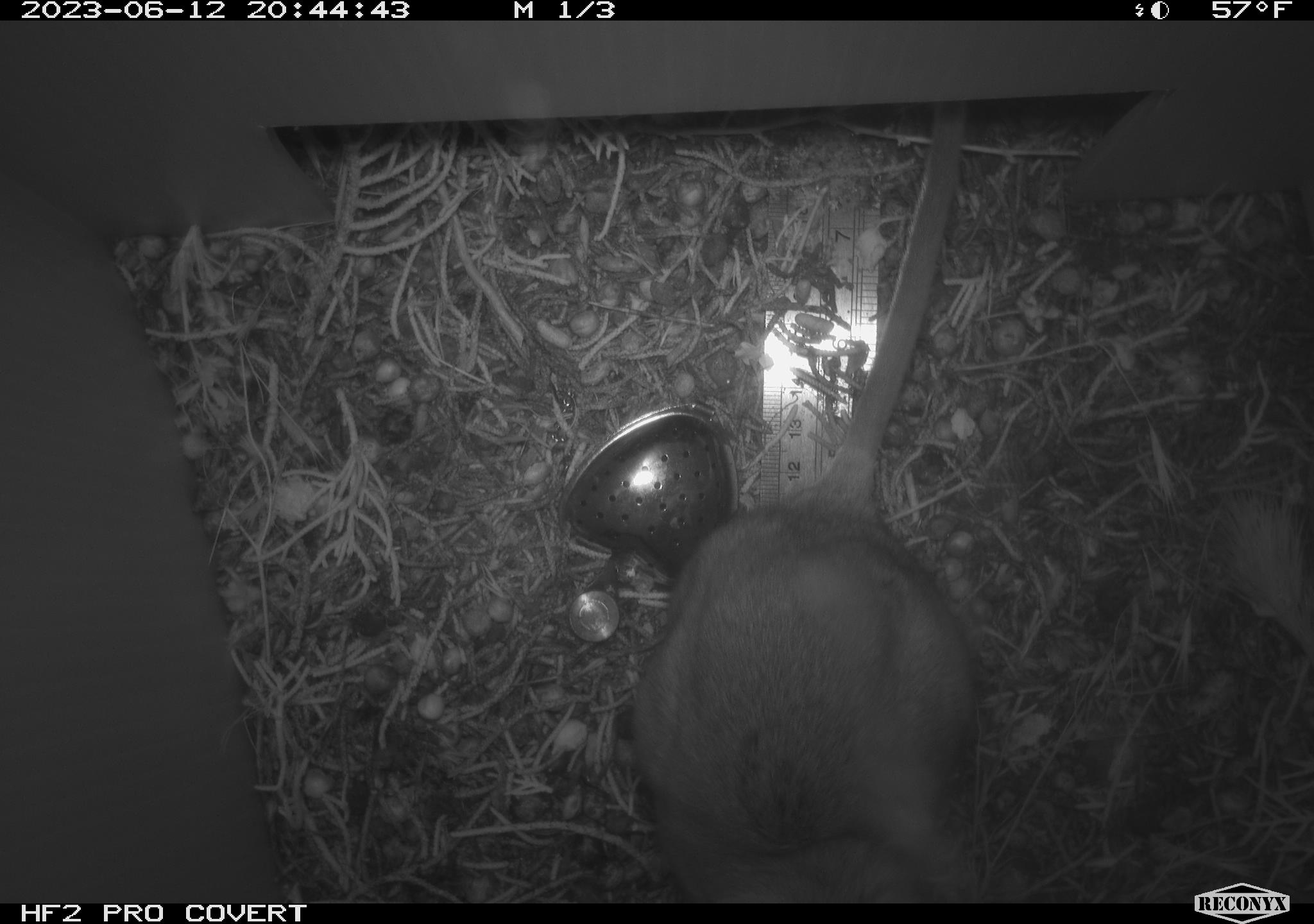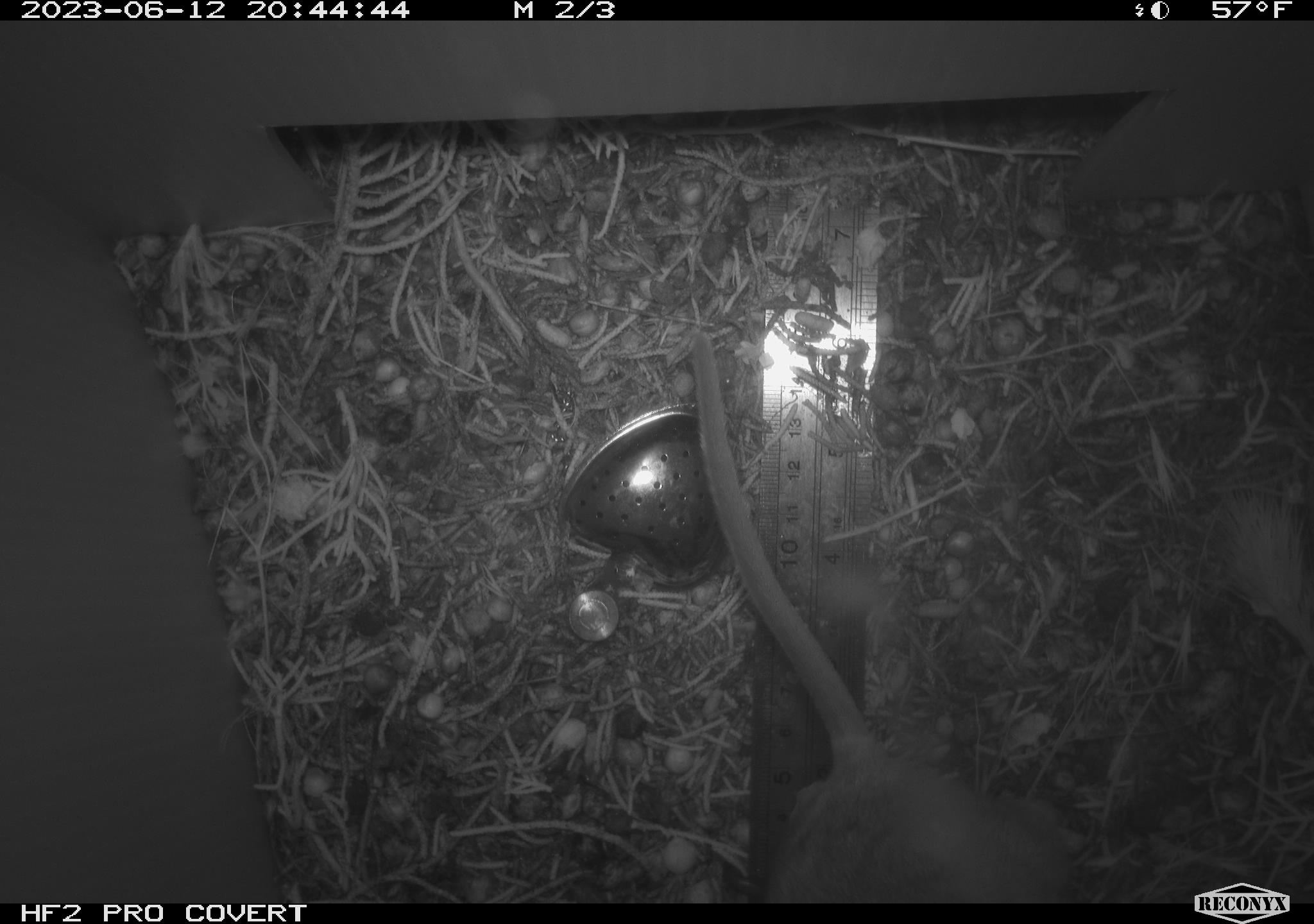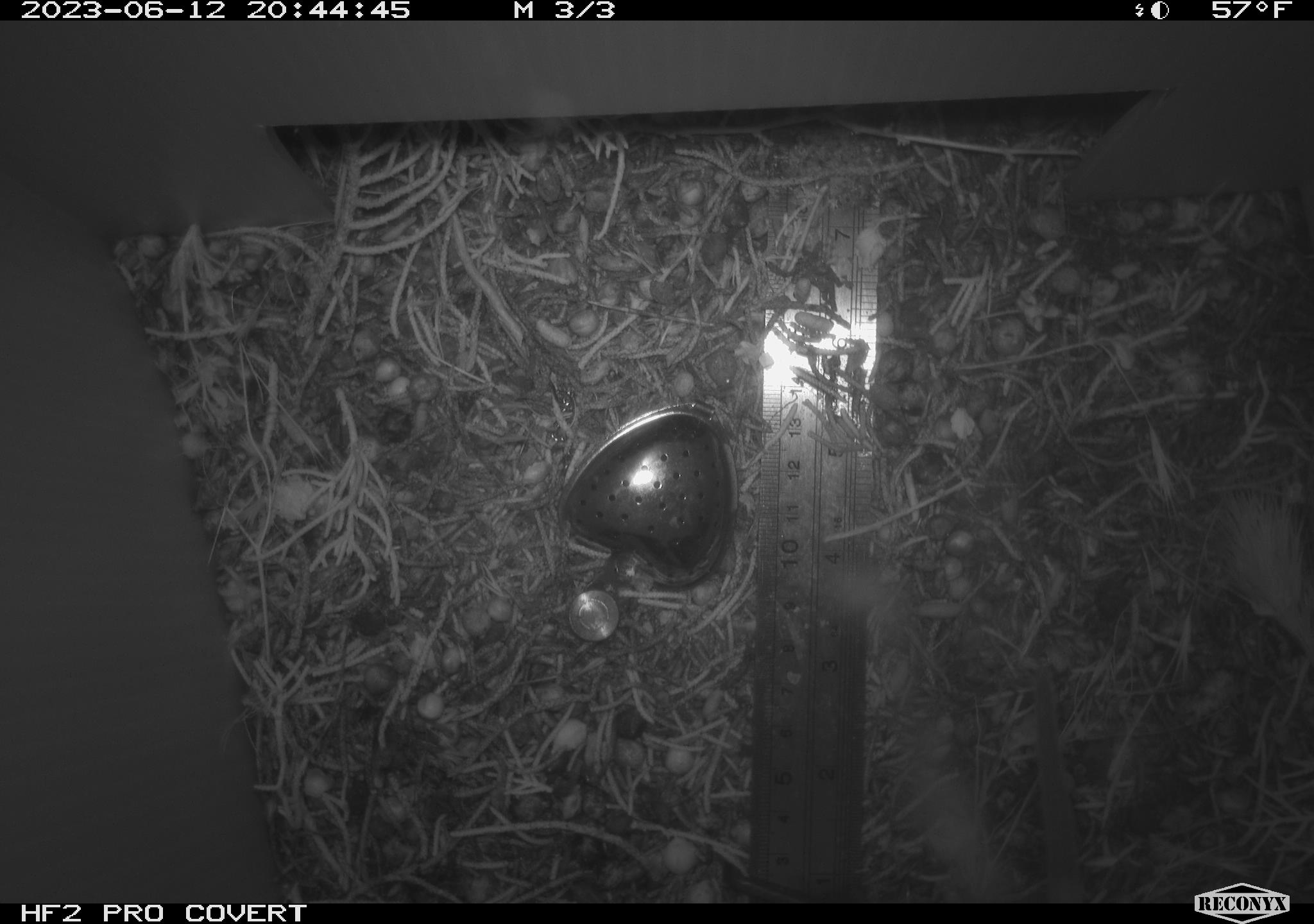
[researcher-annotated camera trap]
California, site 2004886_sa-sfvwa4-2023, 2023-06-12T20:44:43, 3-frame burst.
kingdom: Animalia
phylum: Chordata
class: Mammalia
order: Rodentia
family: Cricetidae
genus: Neotoma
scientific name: Neotoma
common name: pack rat or woodrat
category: neotoma species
Neotoma species (pack rat or woodrat) (Neotoma).